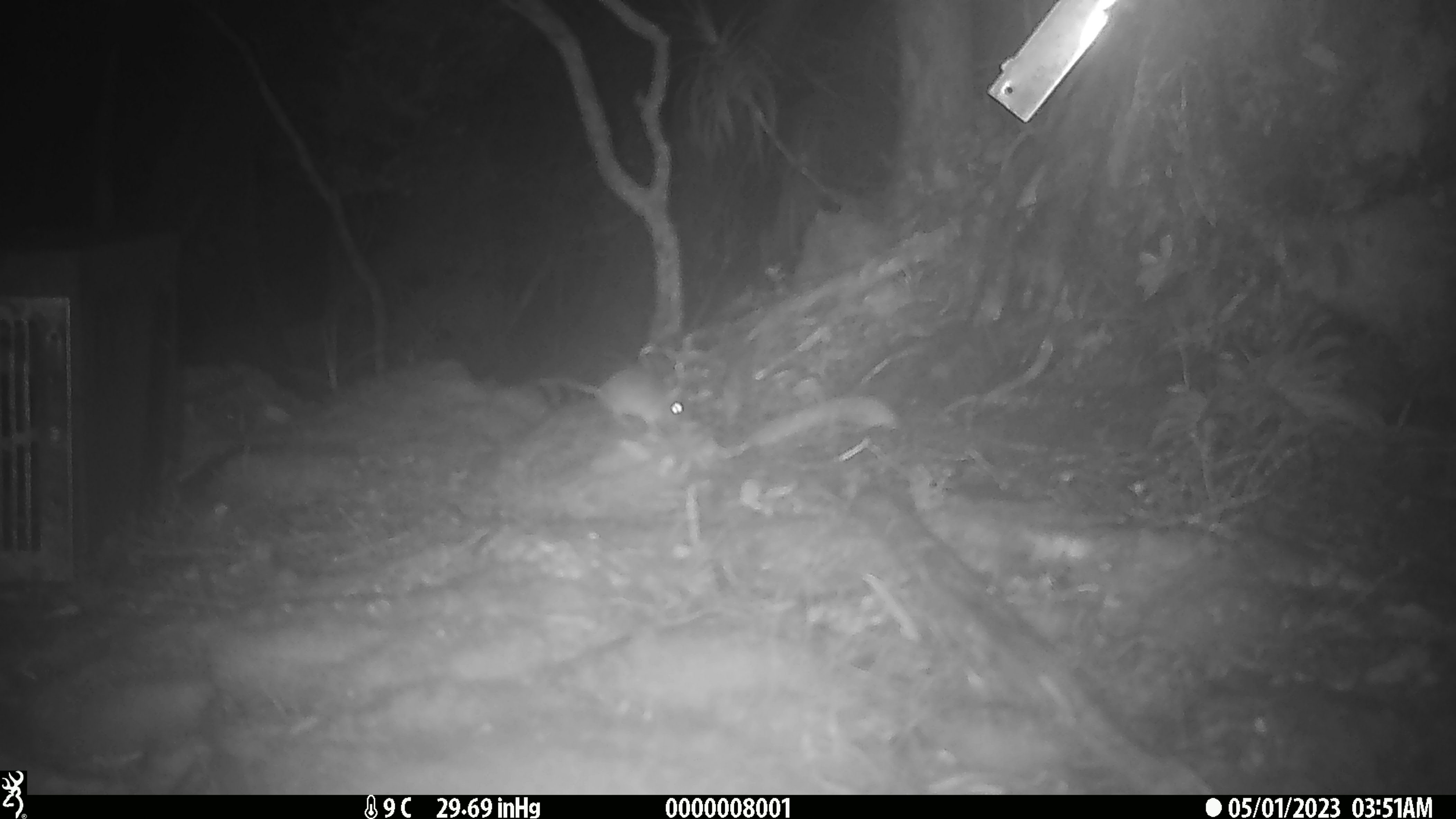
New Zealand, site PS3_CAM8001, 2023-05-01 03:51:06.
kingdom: Animalia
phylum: Chordata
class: Mammalia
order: Rodentia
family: Muridae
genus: Mus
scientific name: Mus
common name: mouse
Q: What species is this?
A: Mouse (Mus).